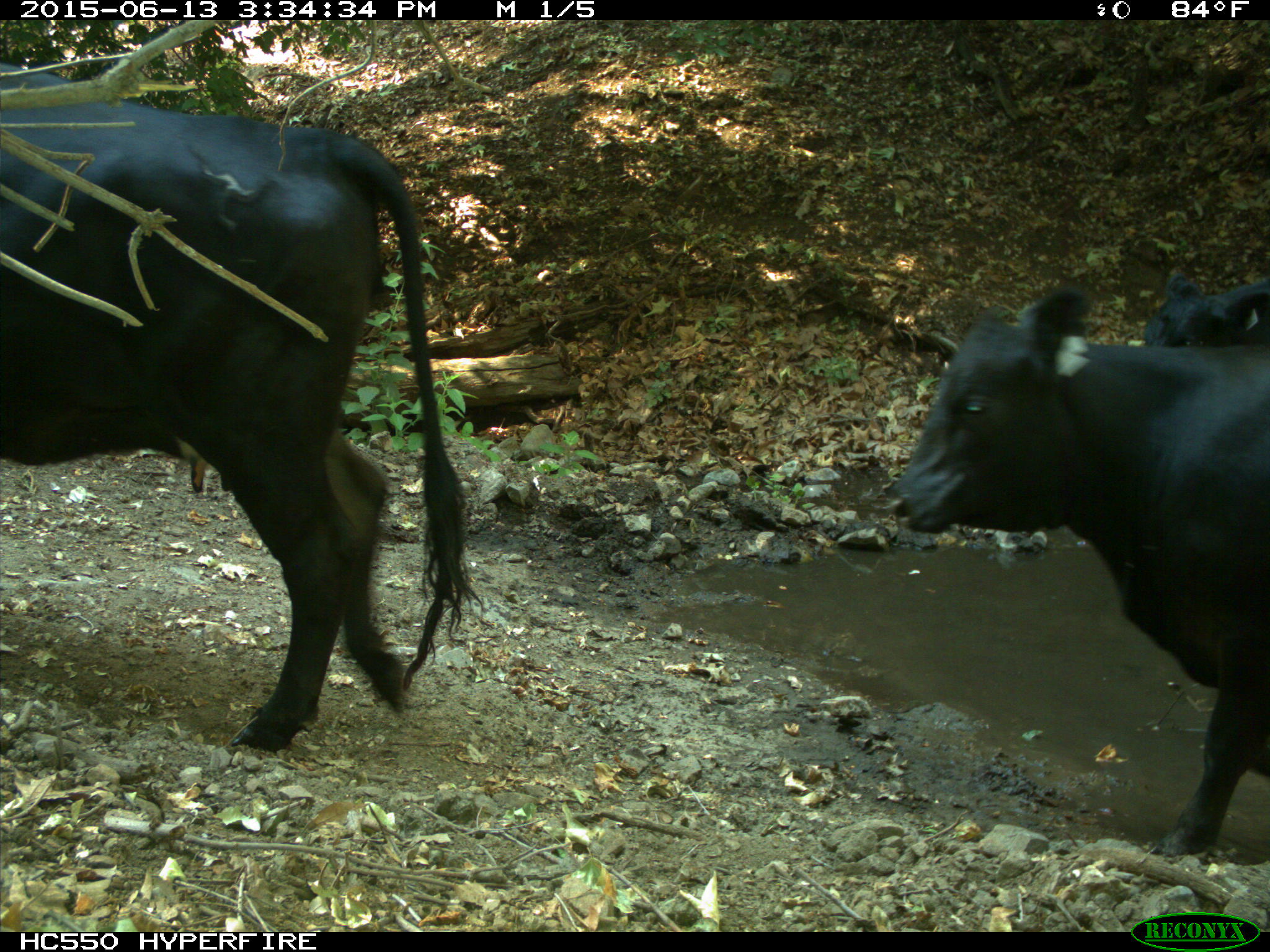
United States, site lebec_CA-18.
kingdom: Animalia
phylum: Chordata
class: Mammalia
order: Artiodactyla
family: Bovidae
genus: Bos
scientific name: Bos taurus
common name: domestic cow